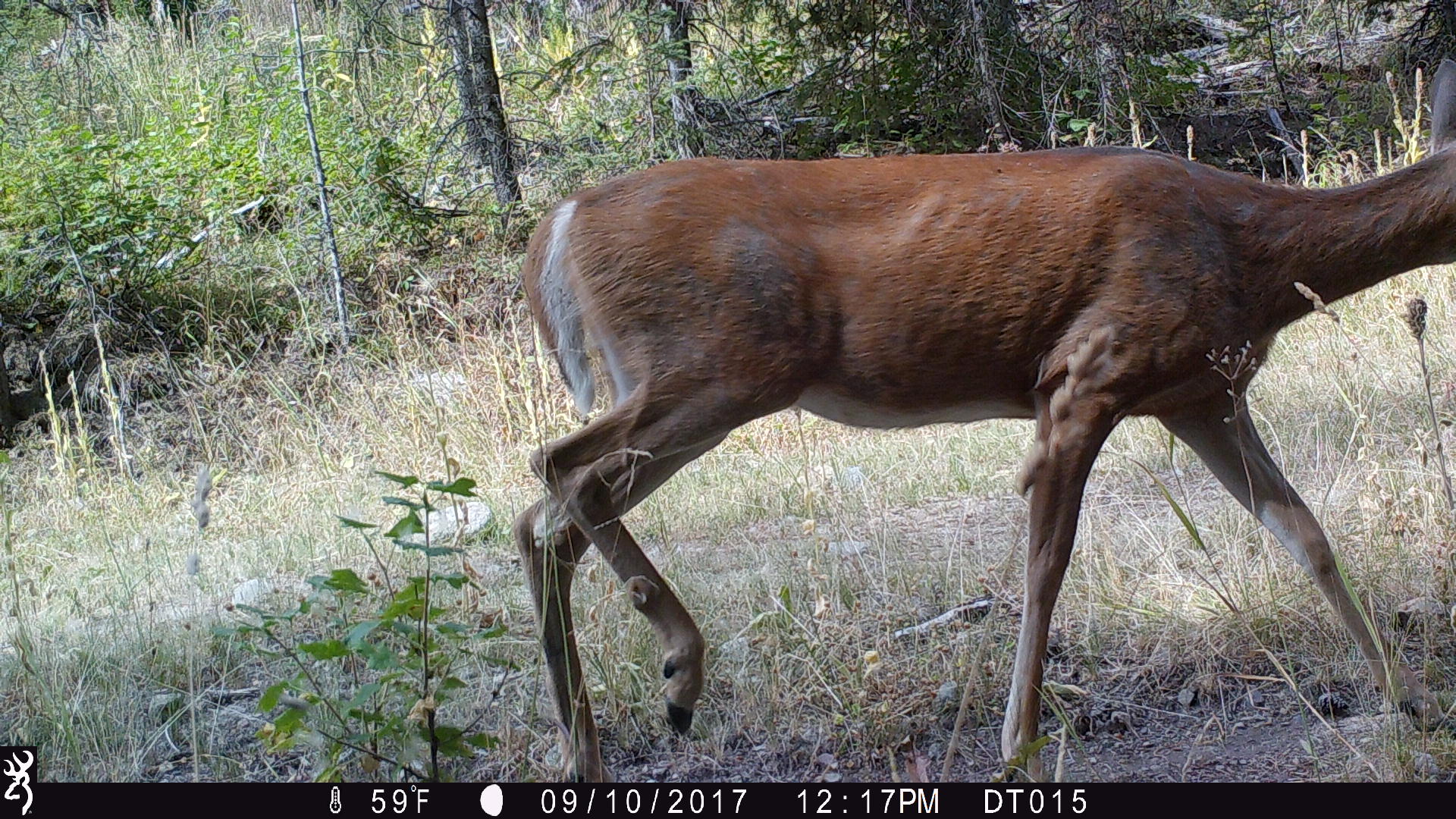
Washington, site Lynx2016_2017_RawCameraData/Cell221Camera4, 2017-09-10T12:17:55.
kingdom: Animalia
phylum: Chordata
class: Mammalia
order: Artiodactyla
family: Cervidae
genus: Odocoileus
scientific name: Odocoileus virginianus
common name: white-tailed deer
Odocoileus virginianus (white-tailed deer). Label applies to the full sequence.